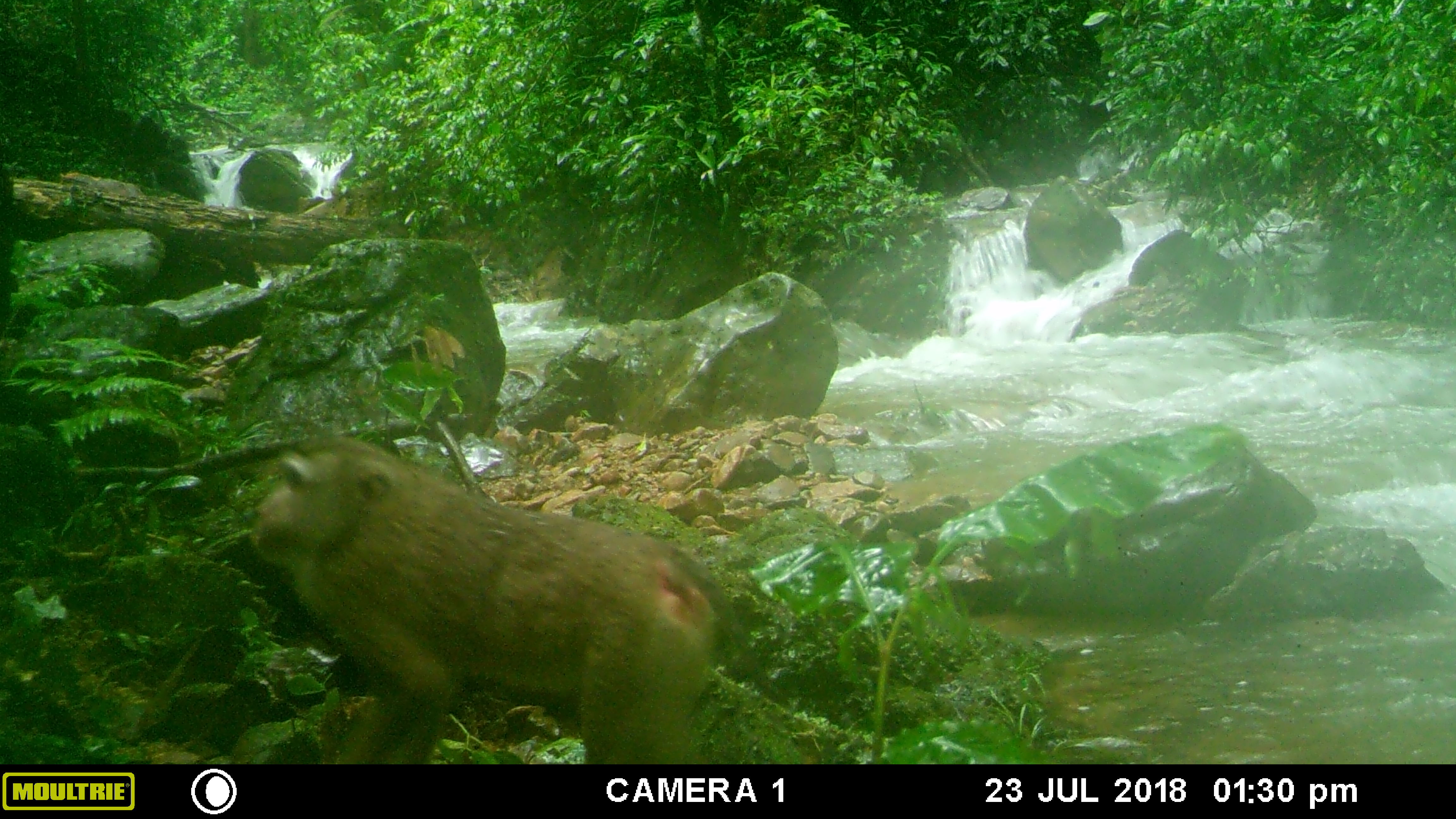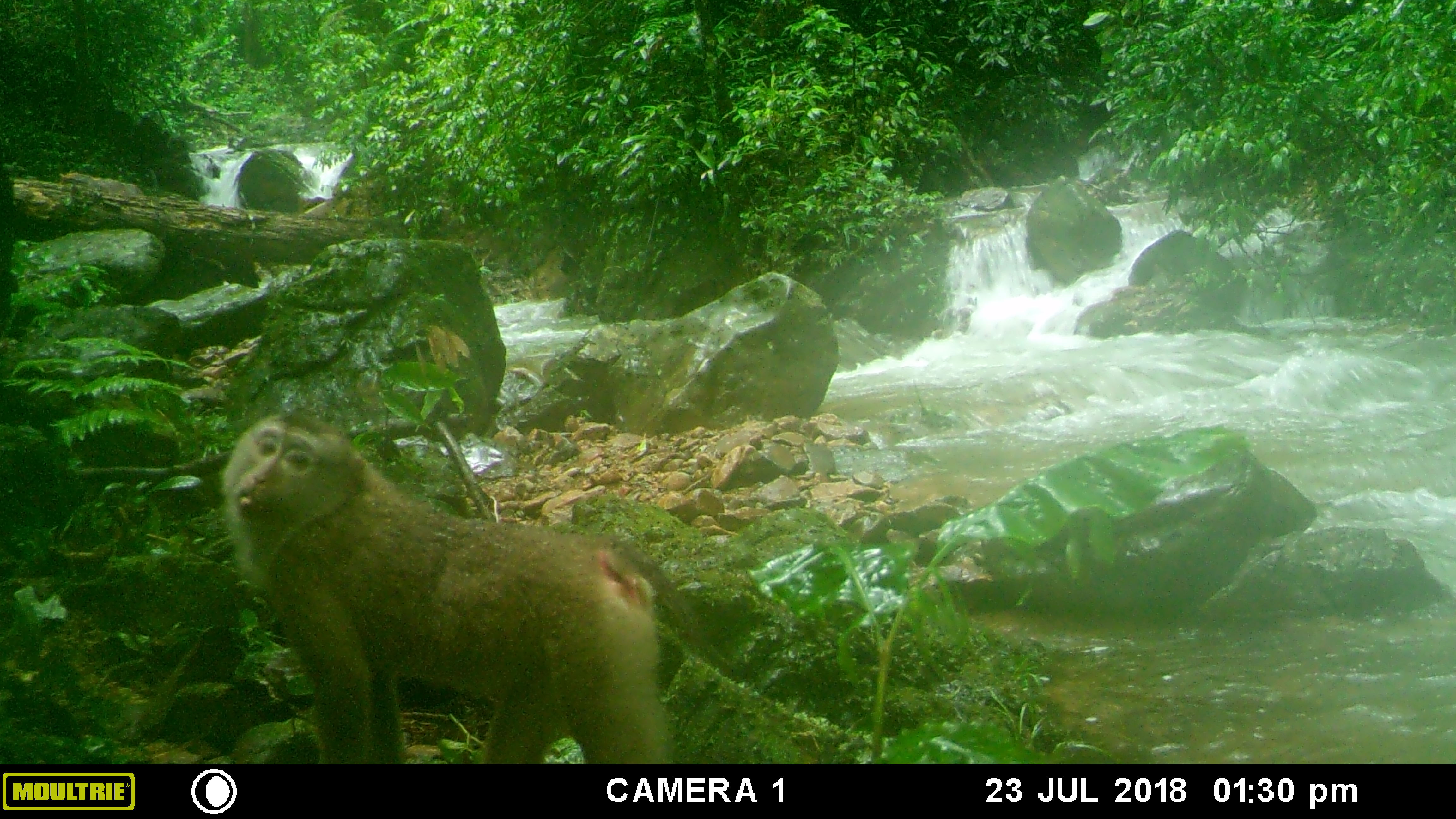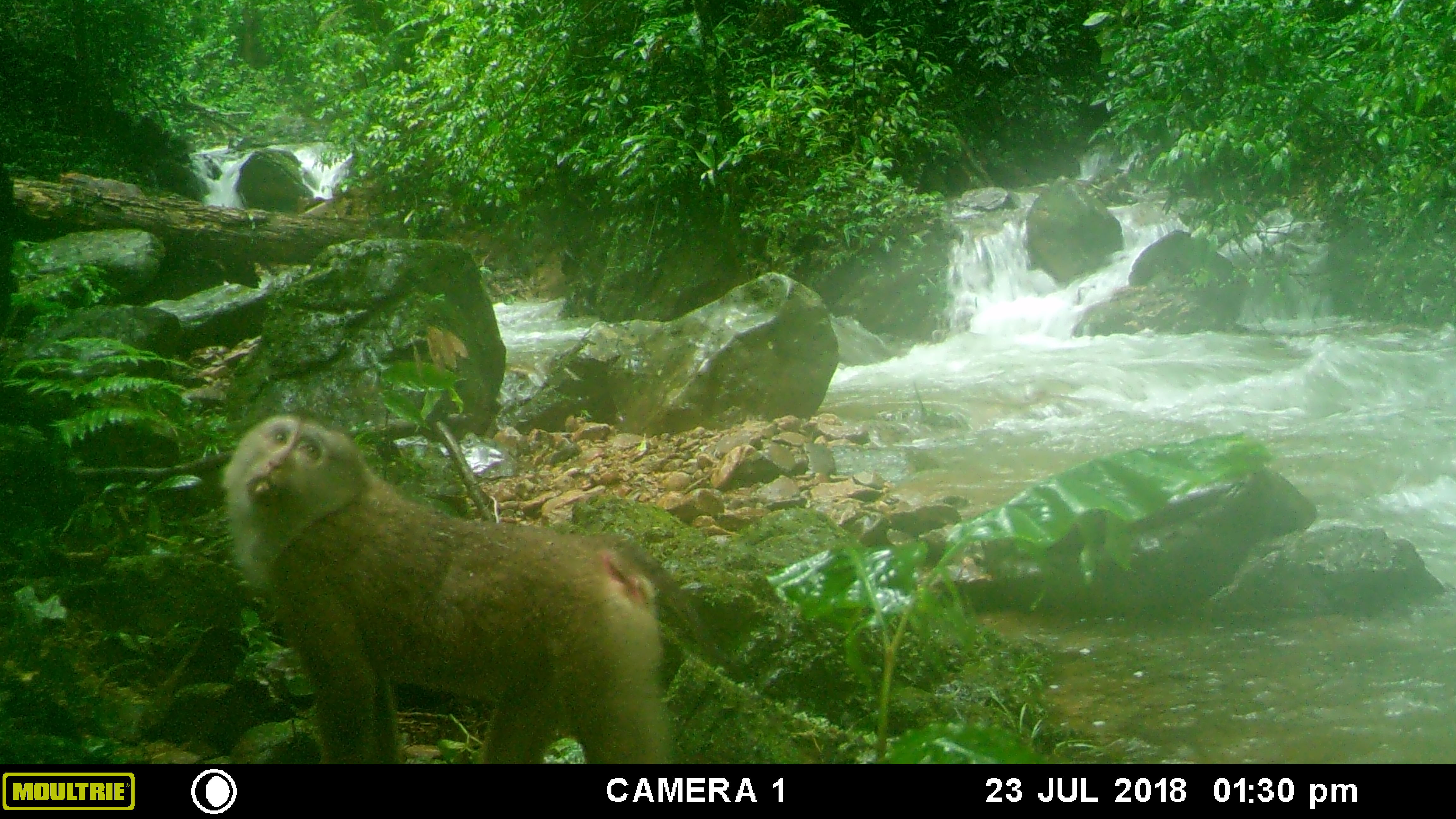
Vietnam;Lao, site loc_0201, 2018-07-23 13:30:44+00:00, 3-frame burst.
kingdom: Animalia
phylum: Chordata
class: Mammalia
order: Primates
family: Cercopithecidae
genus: Macaca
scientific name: Macaca nemestrina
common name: pig-tailed macaque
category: pig tailed macaque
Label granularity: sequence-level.